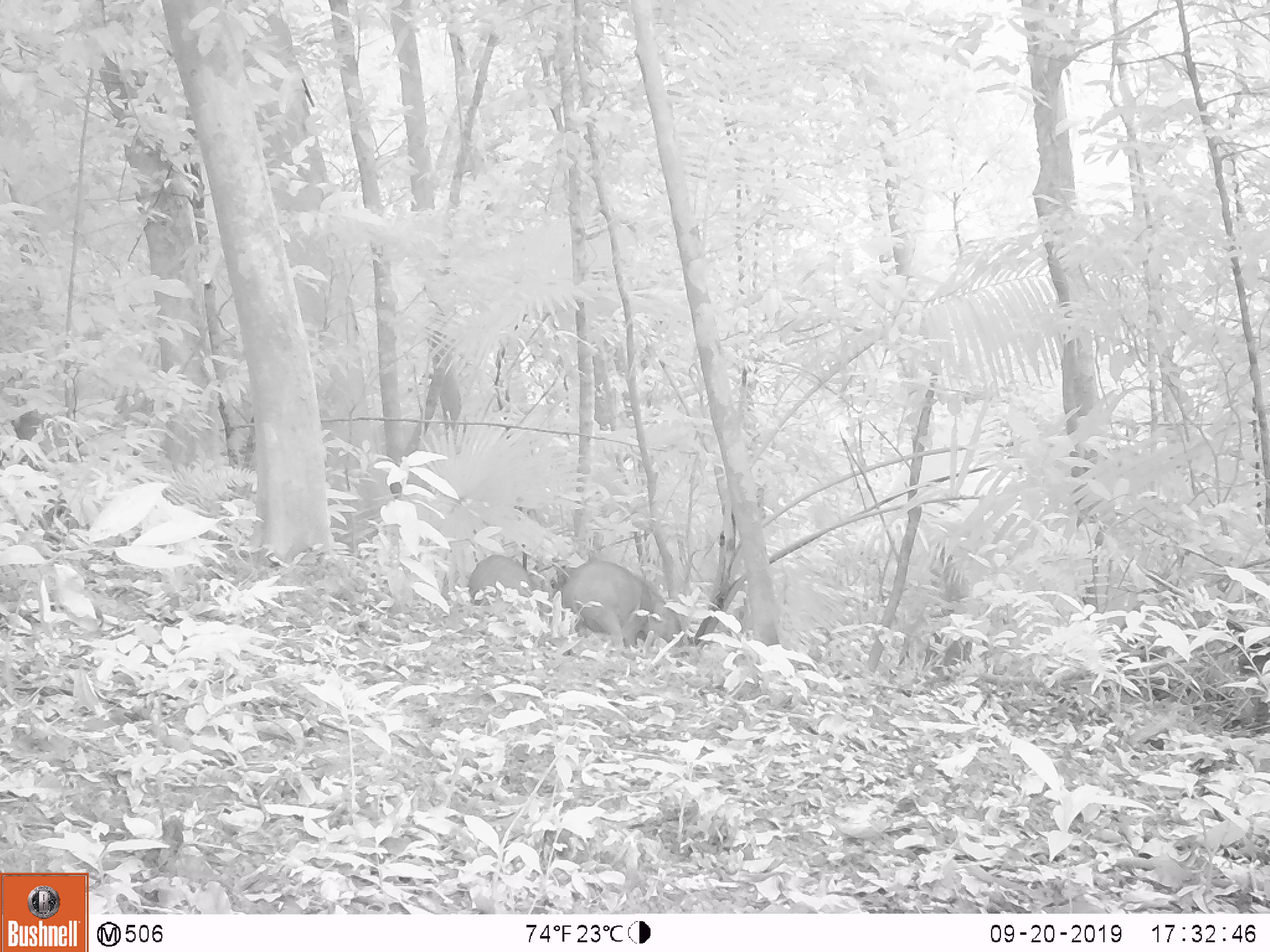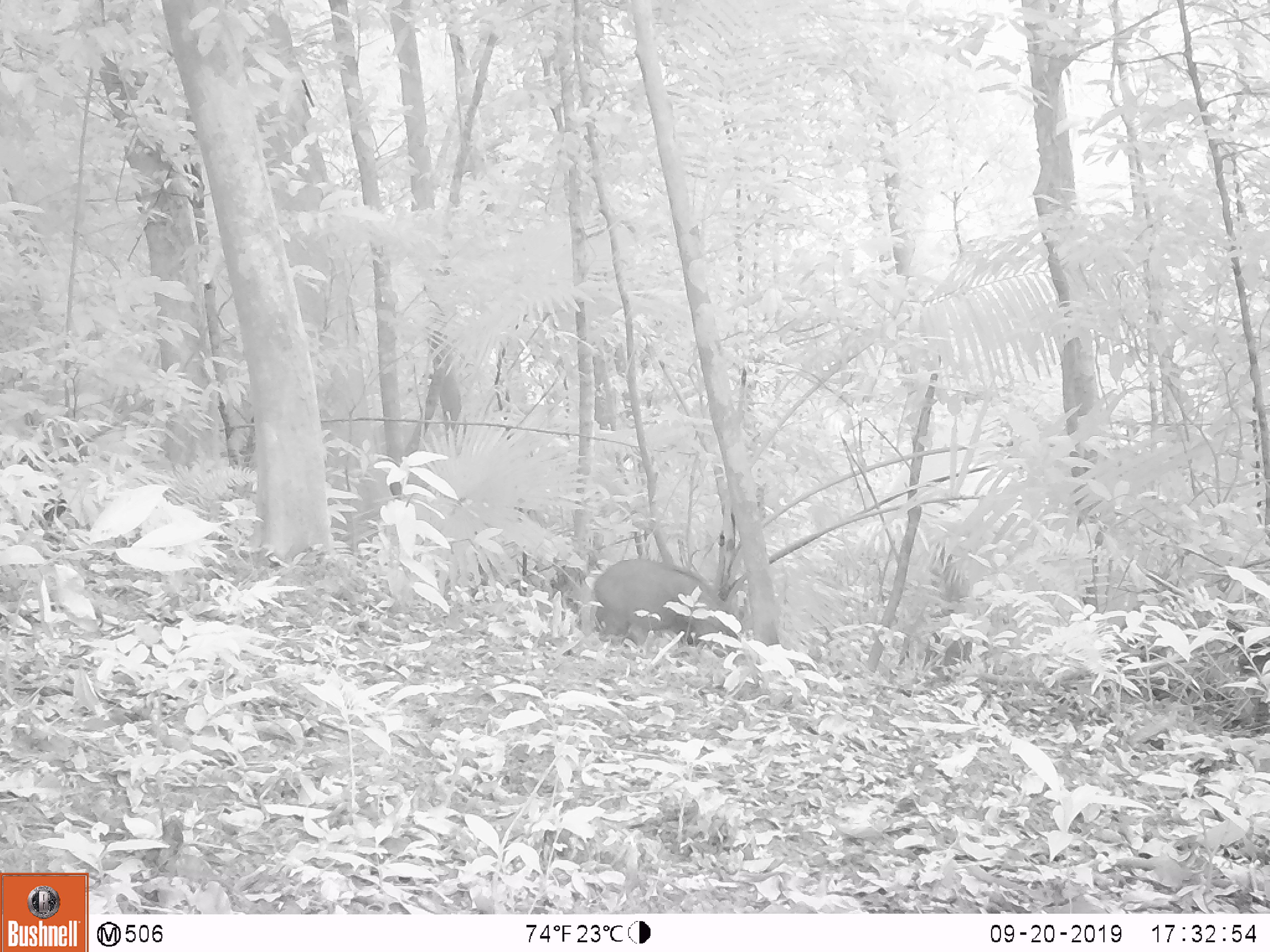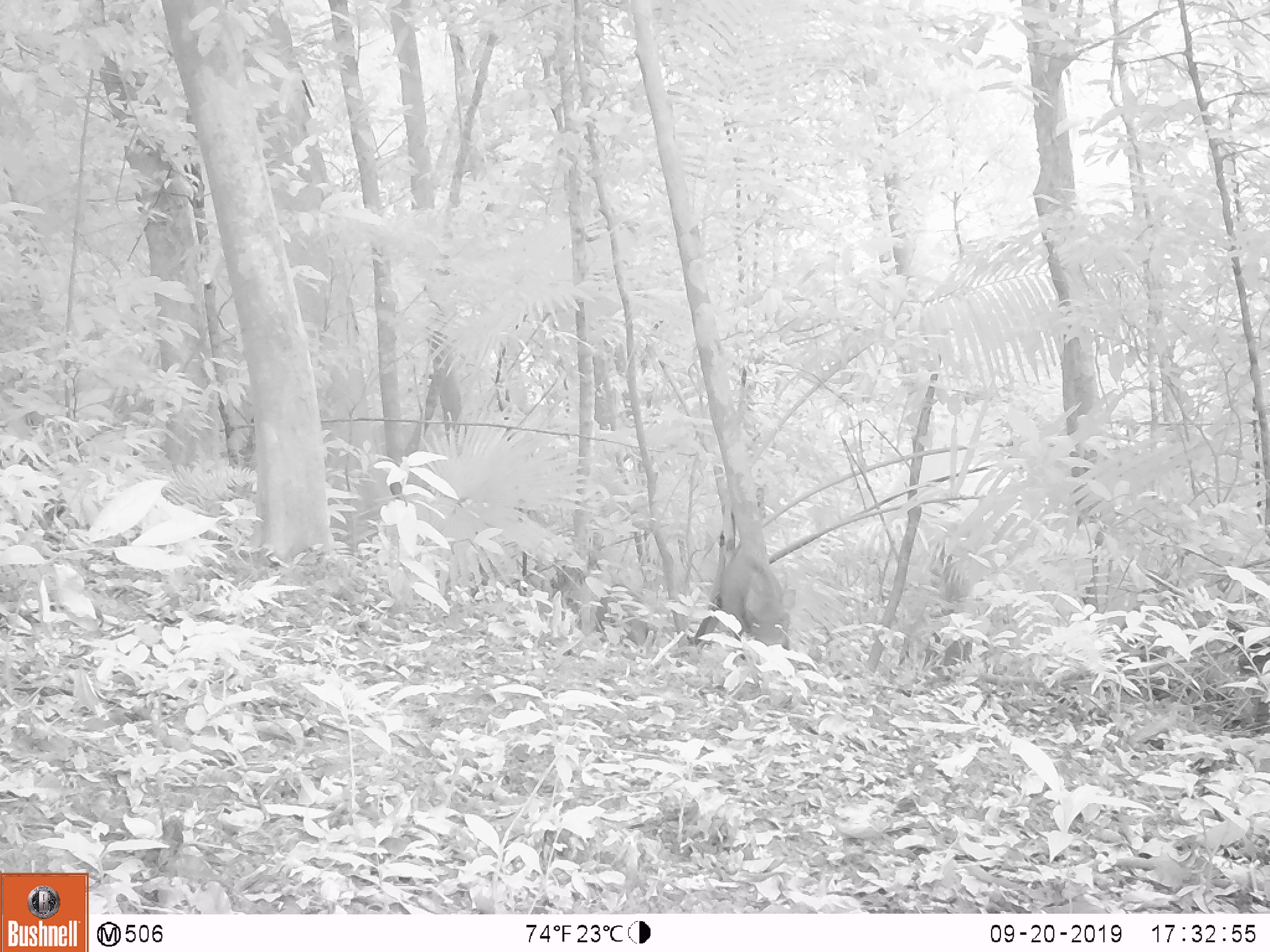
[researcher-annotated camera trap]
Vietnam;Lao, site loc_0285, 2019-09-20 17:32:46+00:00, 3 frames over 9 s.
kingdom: Animalia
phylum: Chordata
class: Mammalia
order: Artiodactyla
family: Suidae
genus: Sus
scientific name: Sus scrofa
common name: eurasian wild pig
Eurasian wild pig (Sus scrofa). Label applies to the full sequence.